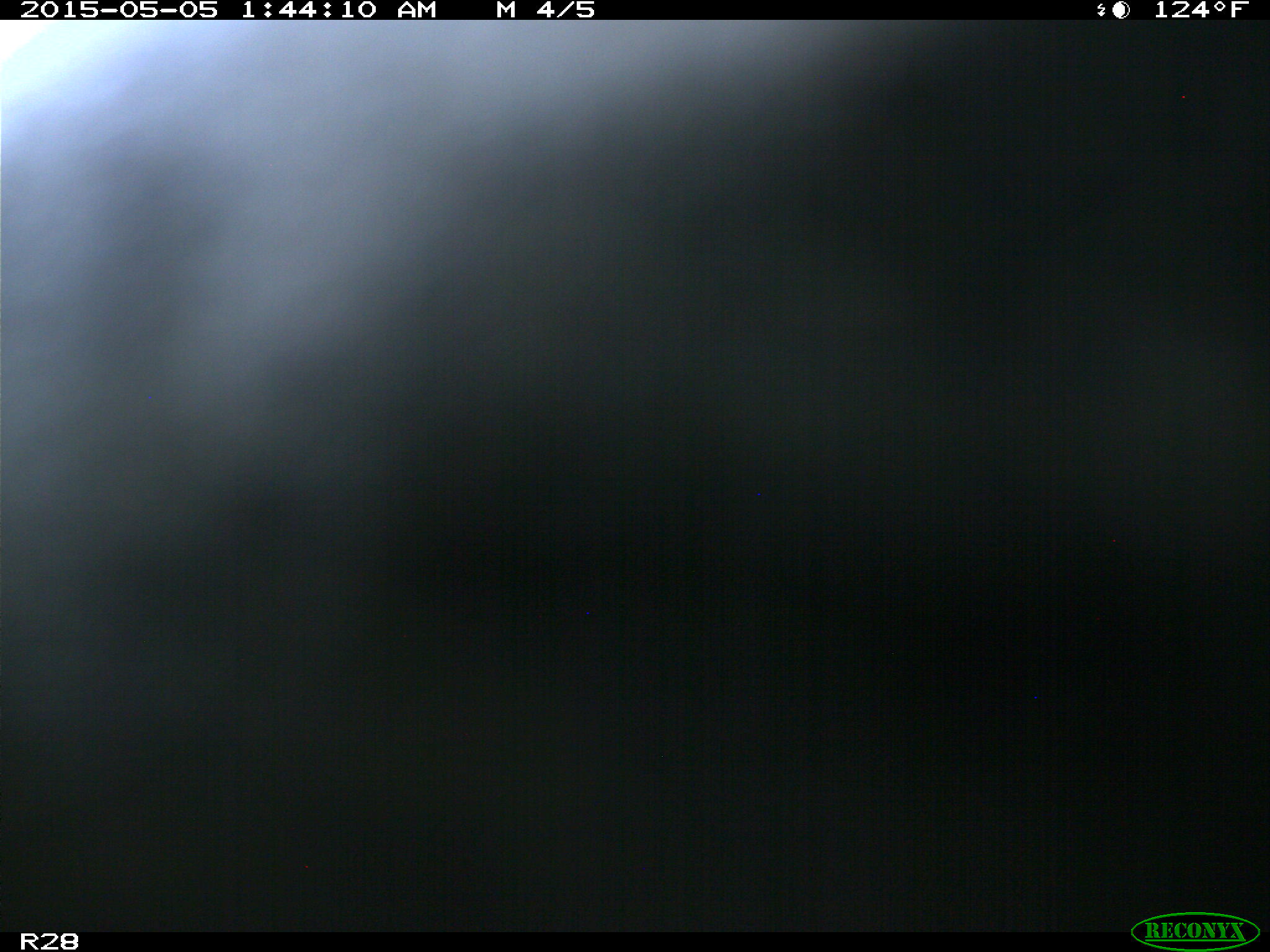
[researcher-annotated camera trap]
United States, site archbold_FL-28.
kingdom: Animalia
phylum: Chordata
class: Mammalia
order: Artiodactyla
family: Bovidae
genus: Bos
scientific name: Bos taurus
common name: domestic cow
Bos taurus (domestic cow).